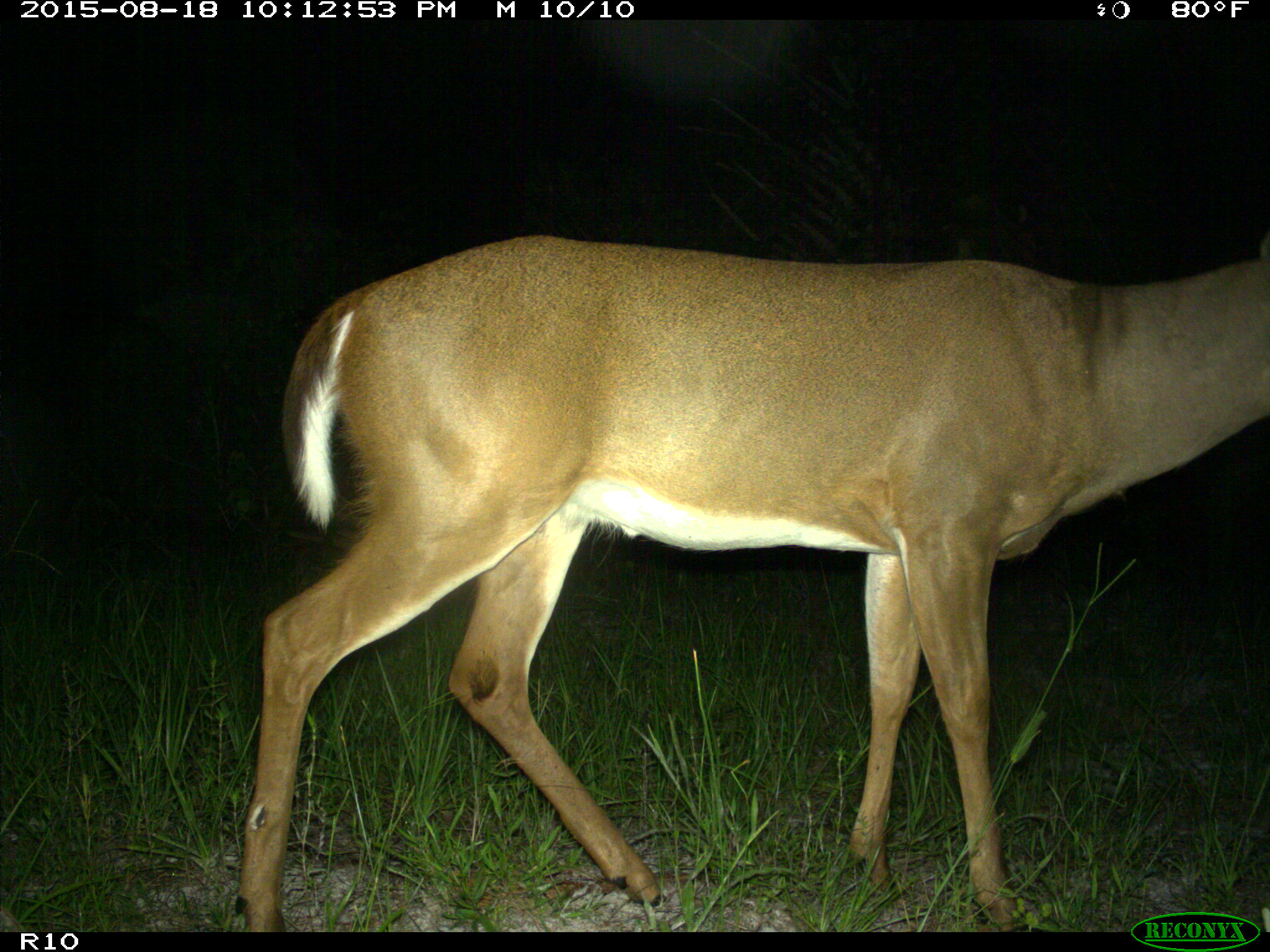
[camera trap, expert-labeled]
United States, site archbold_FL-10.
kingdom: Animalia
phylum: Chordata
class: Mammalia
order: Artiodactyla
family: Cervidae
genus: Odocoileus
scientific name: Odocoileus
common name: deer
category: unidentified deer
Unidentified deer (deer) (Odocoileus).